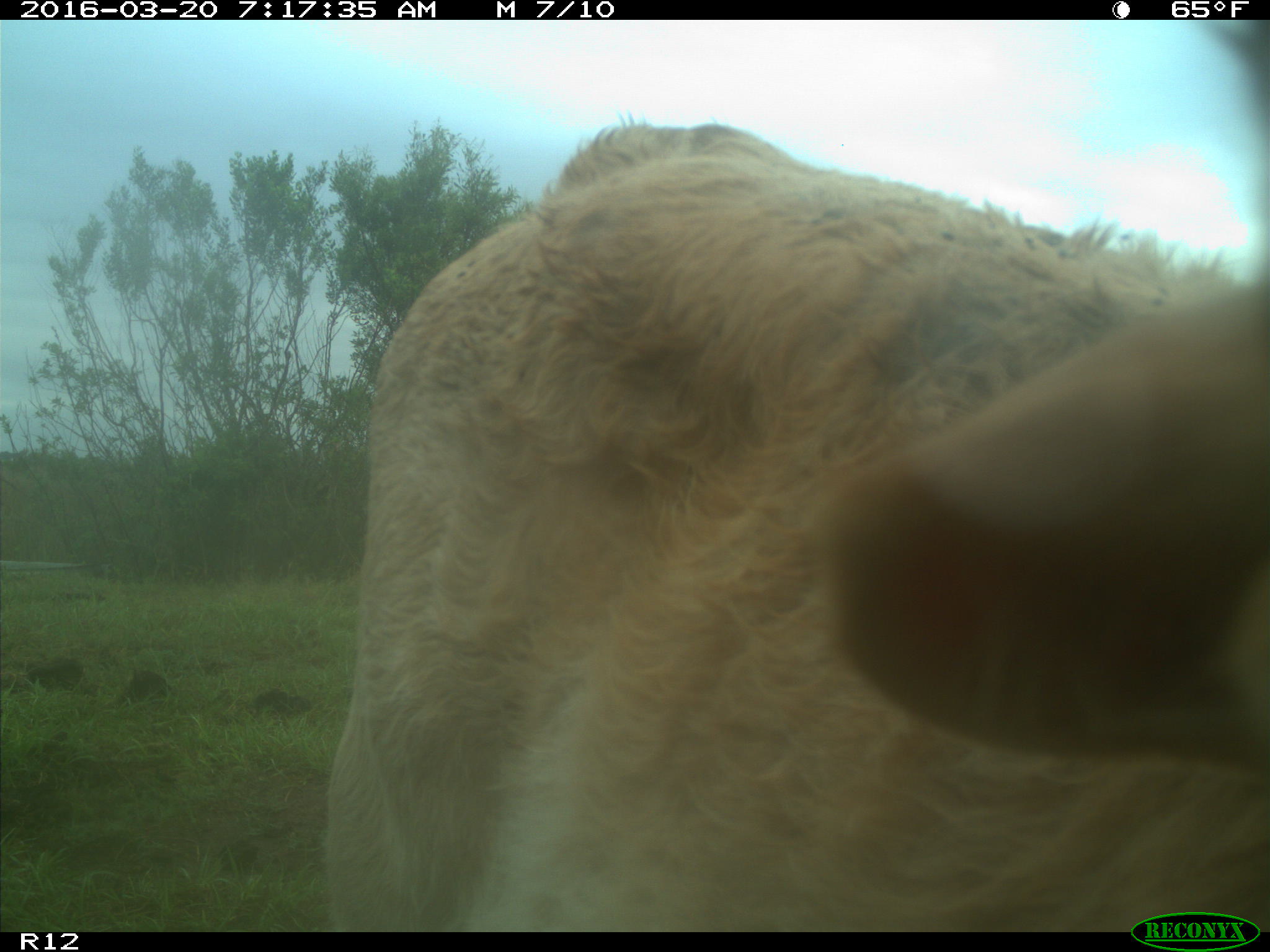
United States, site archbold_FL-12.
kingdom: Animalia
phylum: Chordata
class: Mammalia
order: Artiodactyla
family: Bovidae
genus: Bos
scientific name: Bos taurus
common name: domestic cow